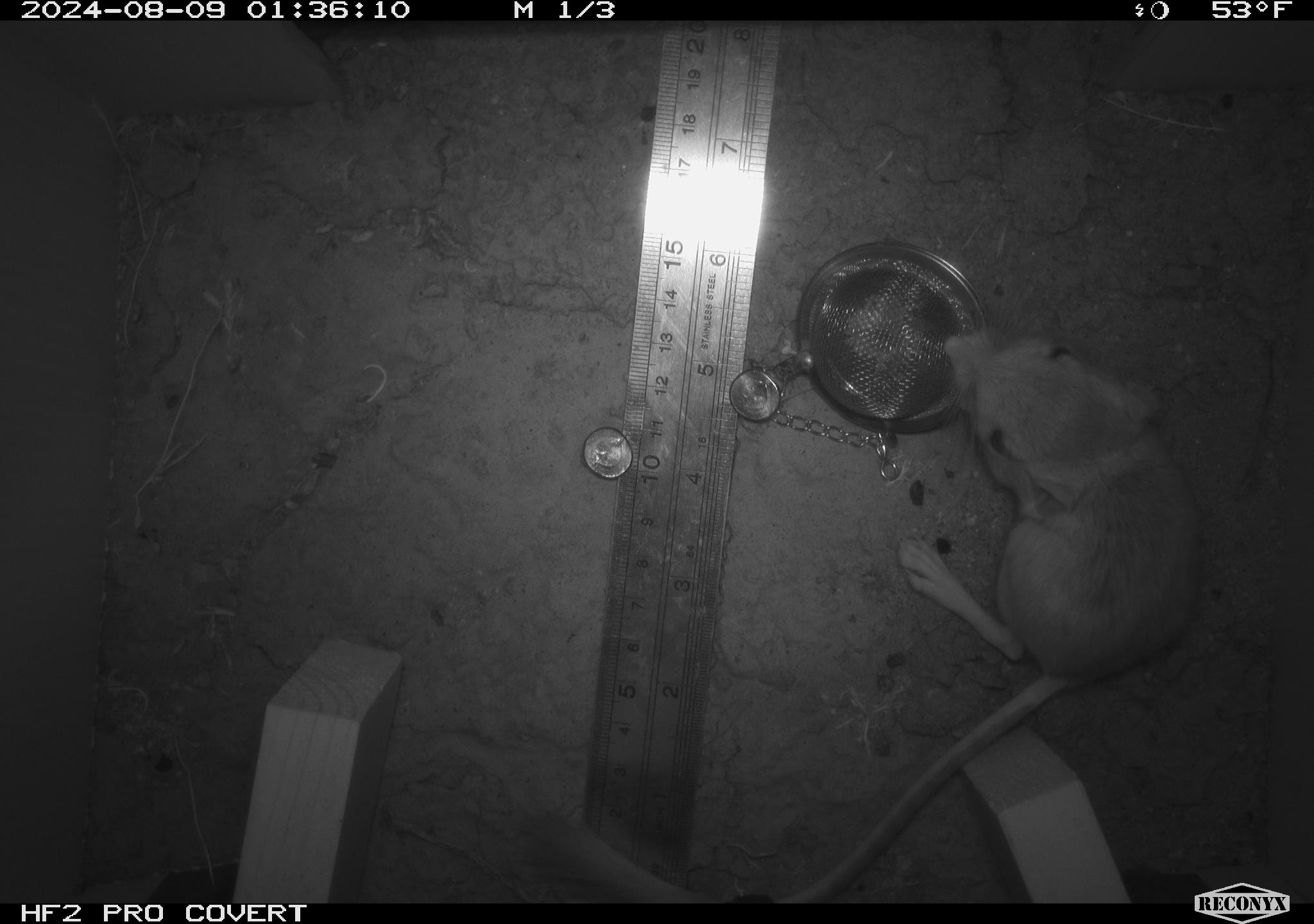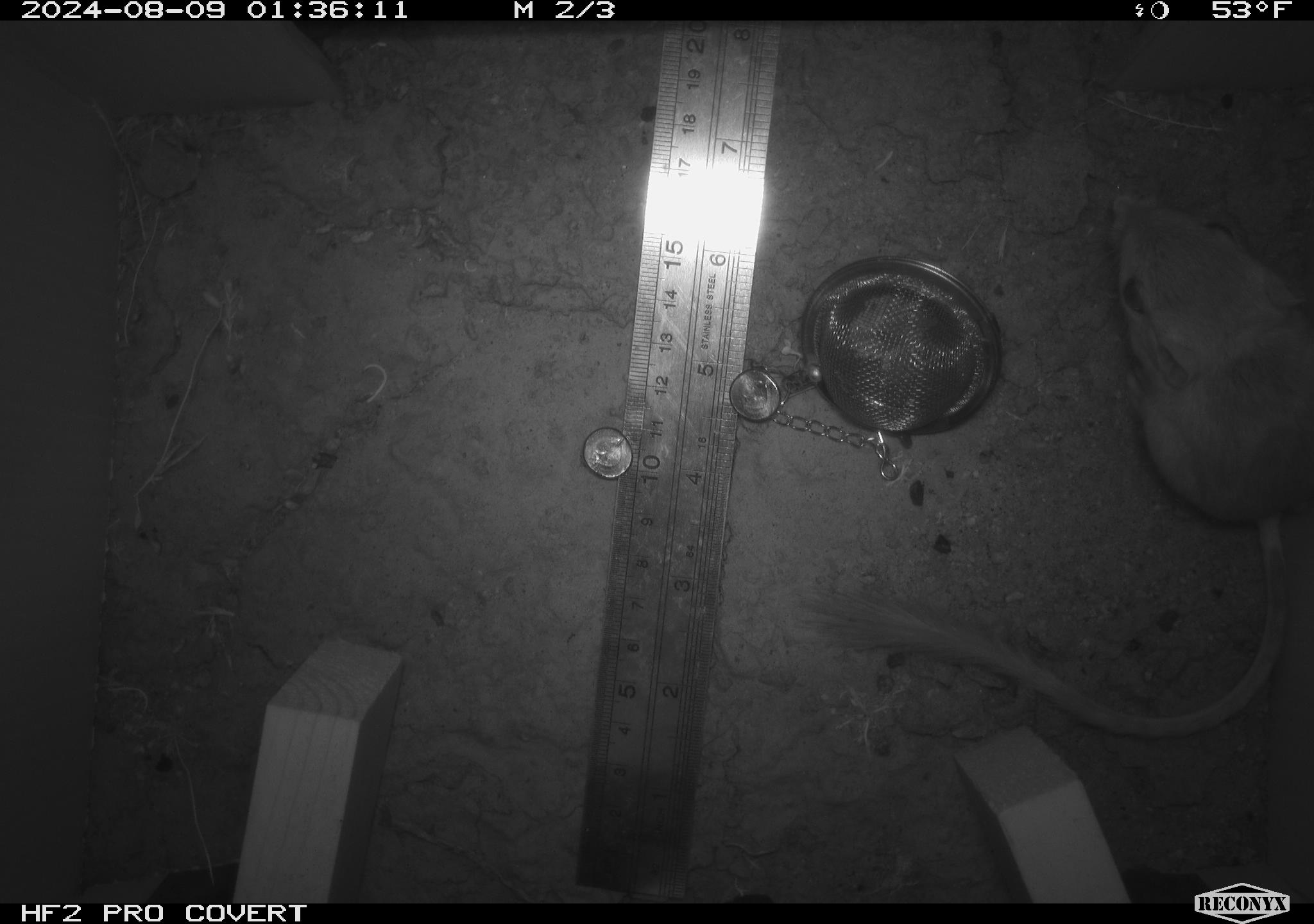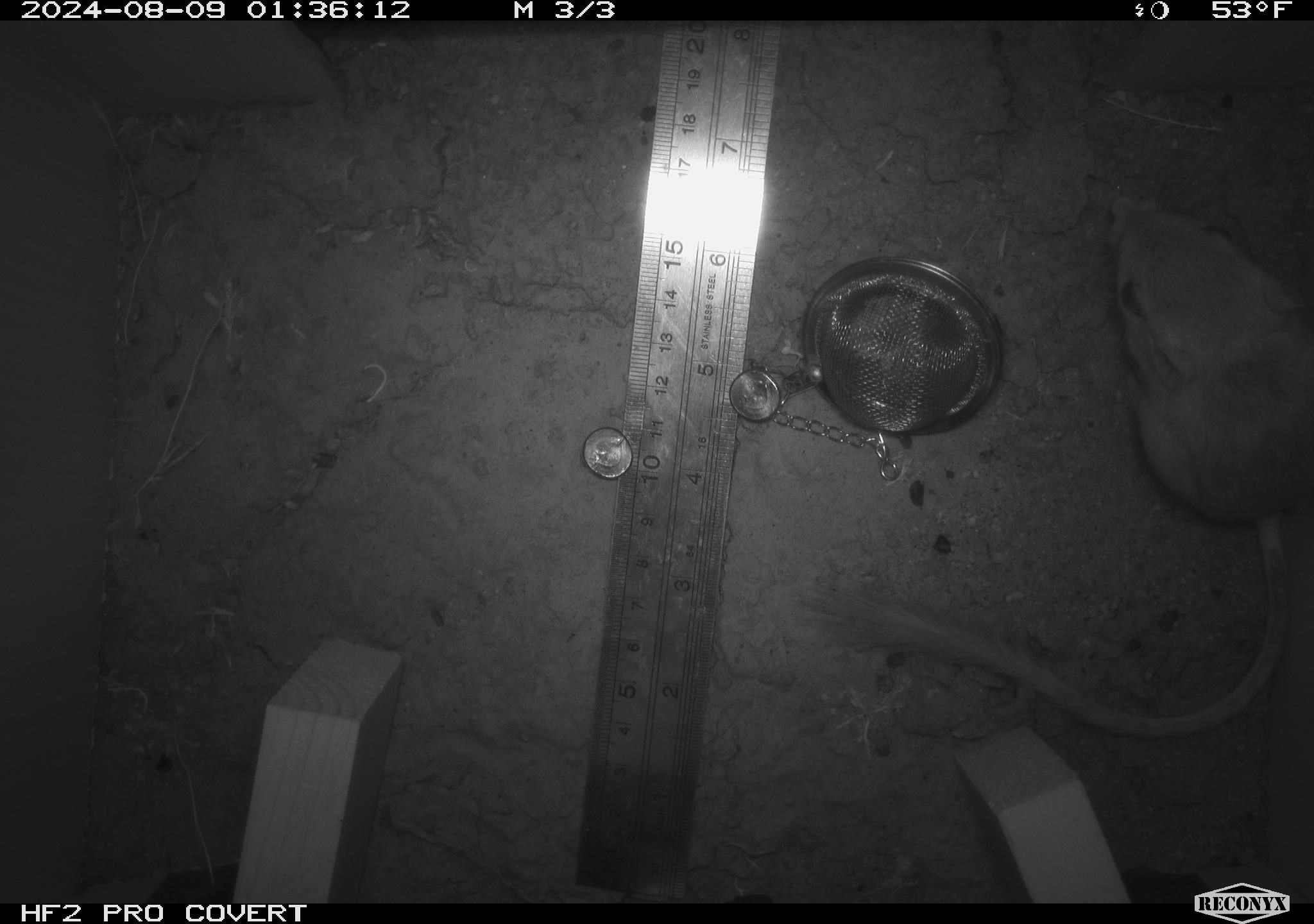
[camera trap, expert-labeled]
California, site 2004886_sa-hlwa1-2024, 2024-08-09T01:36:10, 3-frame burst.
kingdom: Animalia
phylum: Chordata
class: Mammalia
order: Rodentia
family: Heteromyidae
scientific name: Heteromyidae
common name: kangaroo rats and pocket mice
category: heteromyidae family